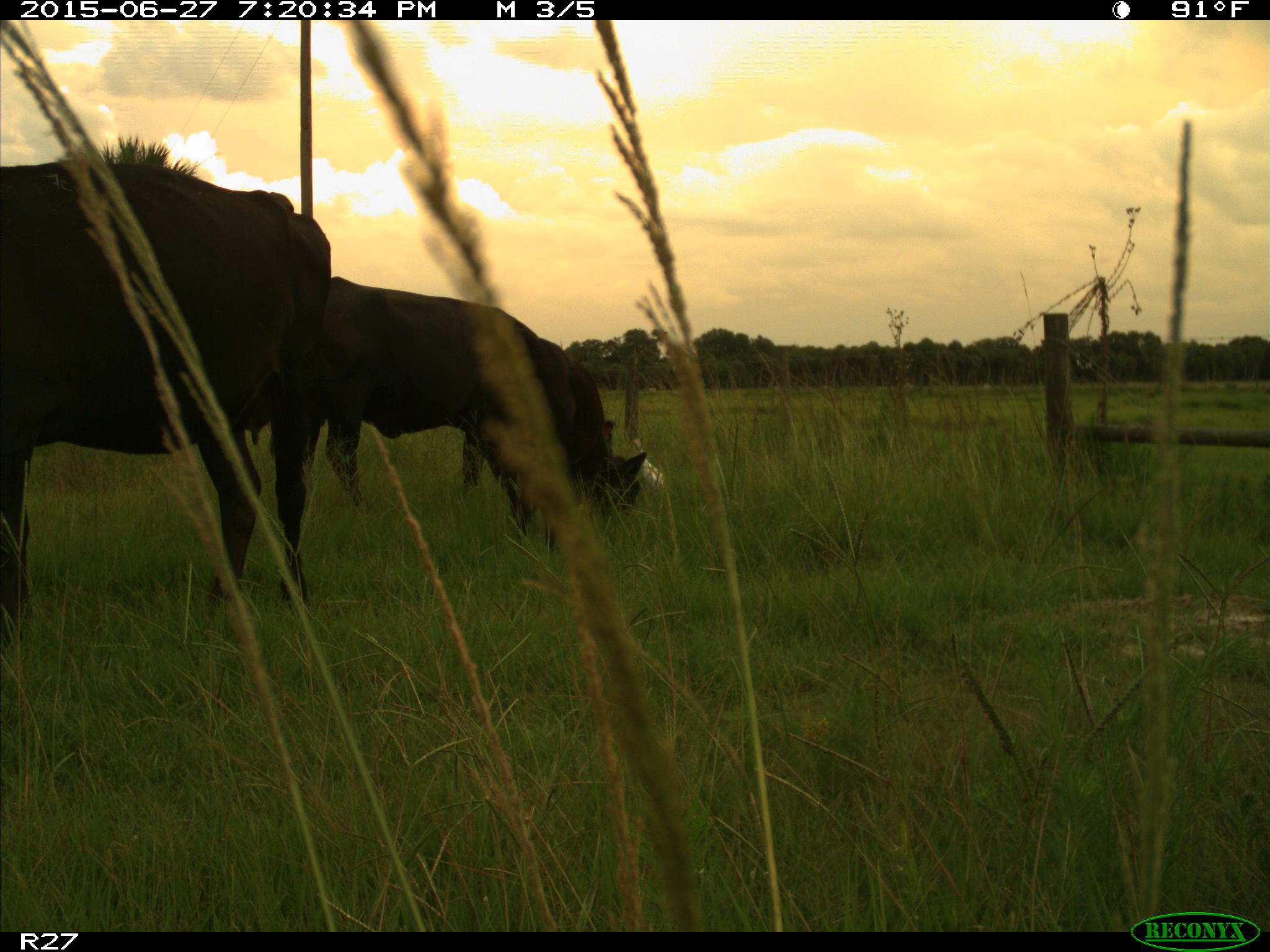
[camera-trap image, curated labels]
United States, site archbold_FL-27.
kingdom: Animalia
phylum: Chordata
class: Mammalia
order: Artiodactyla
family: Bovidae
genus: Bos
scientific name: Bos taurus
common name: domestic cow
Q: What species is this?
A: Bos taurus (domestic cow).